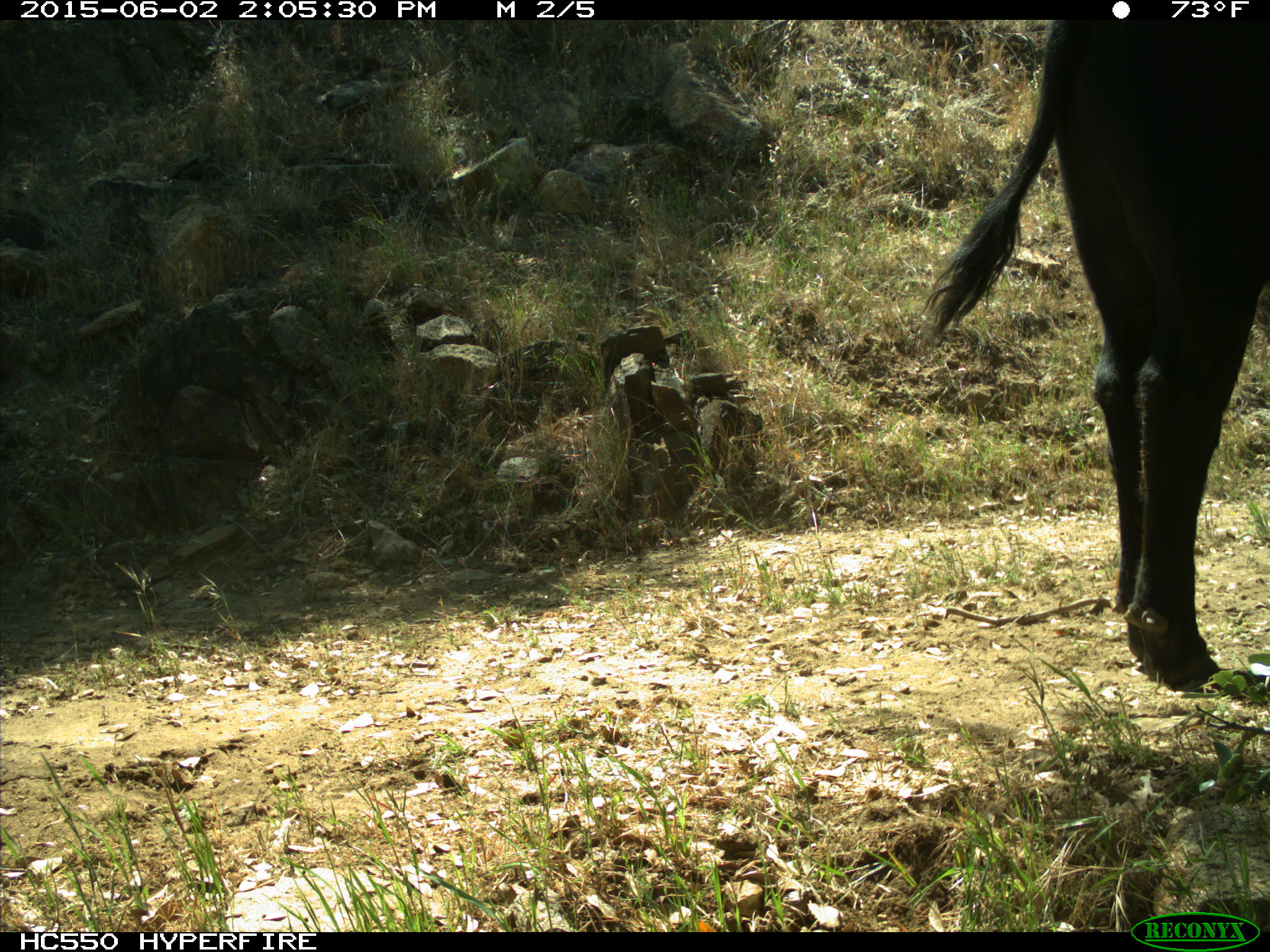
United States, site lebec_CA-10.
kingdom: Animalia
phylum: Chordata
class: Mammalia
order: Artiodactyla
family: Bovidae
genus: Bos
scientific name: Bos taurus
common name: domestic cow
Bos taurus (domestic cow).